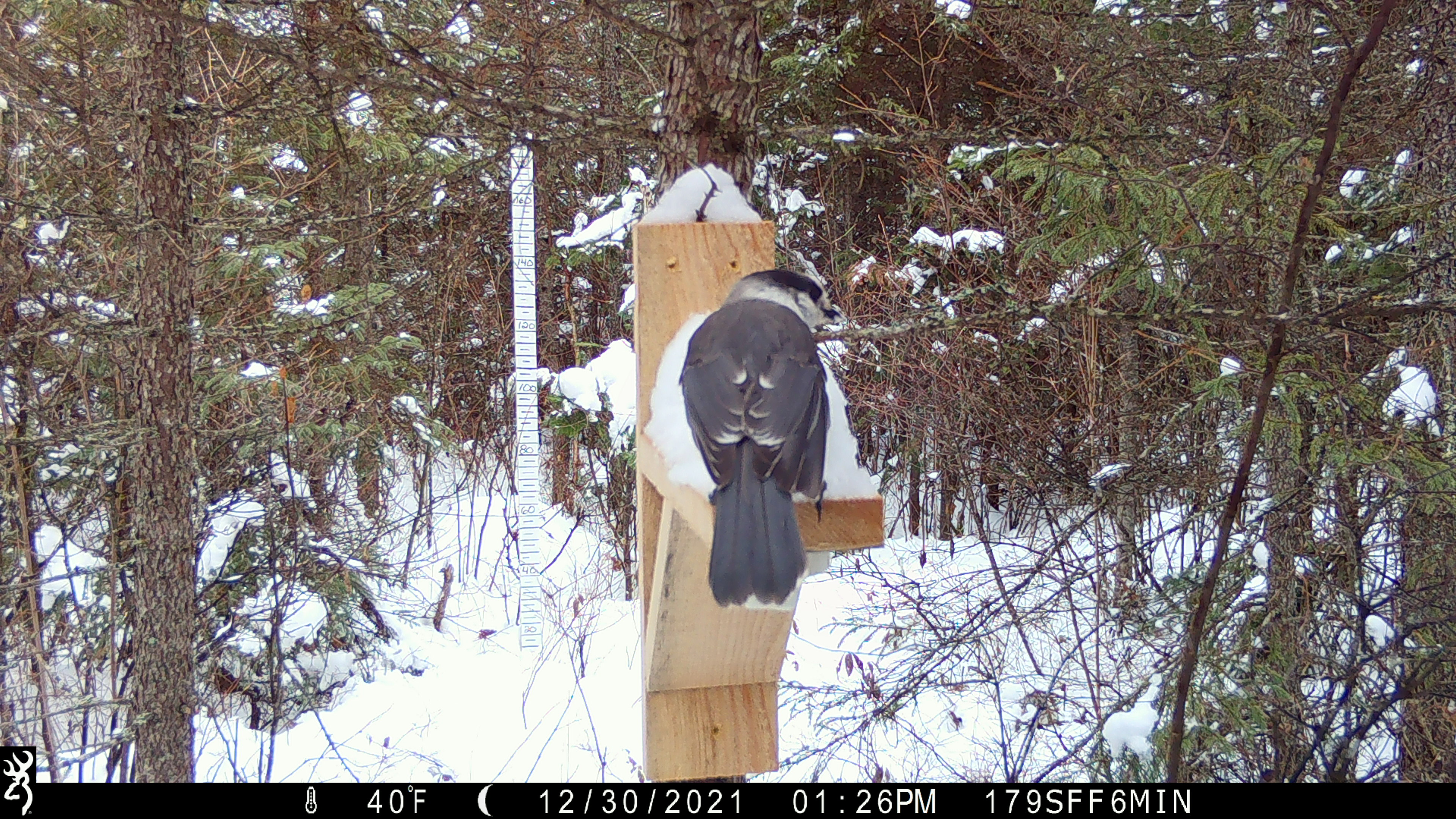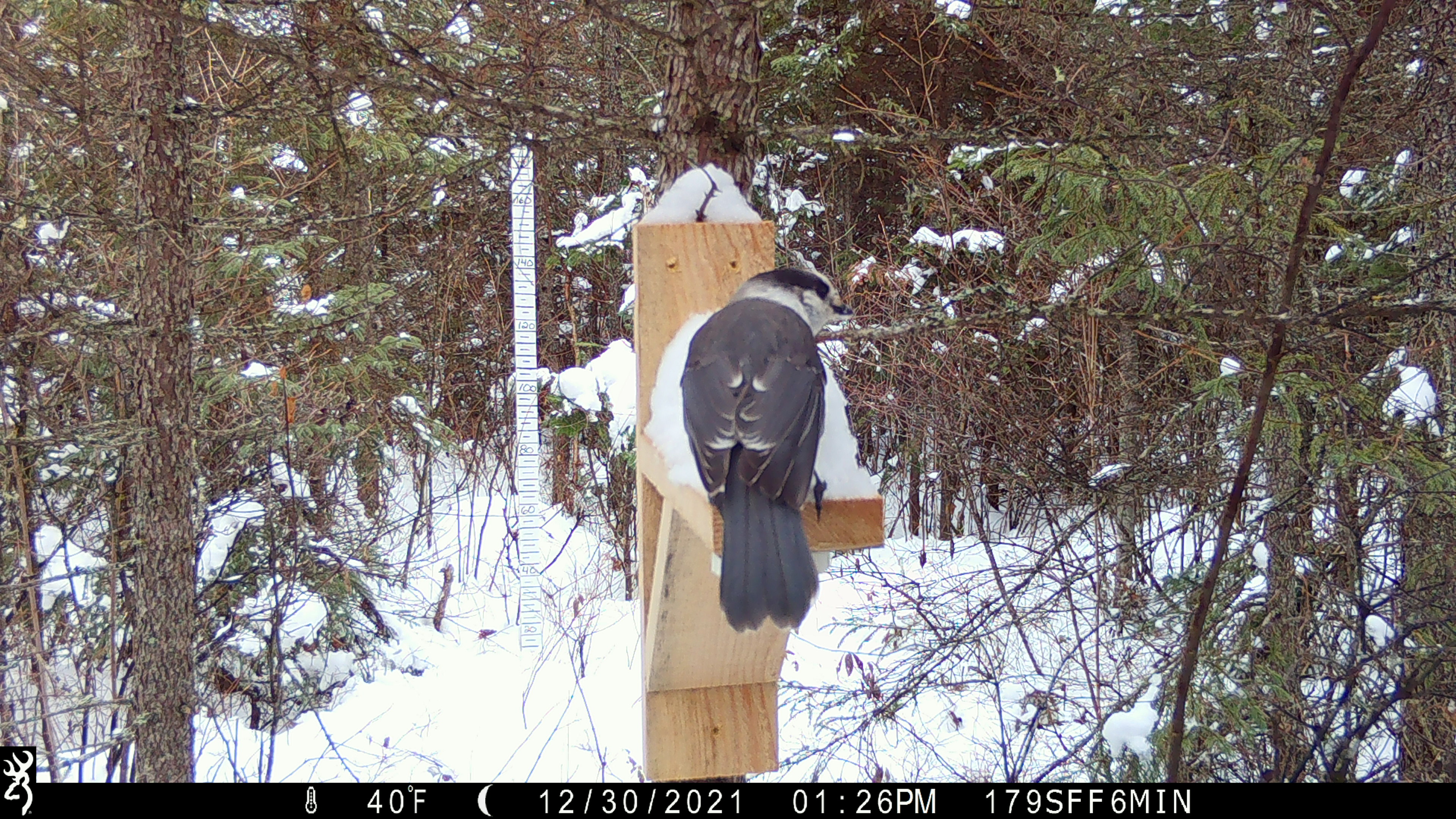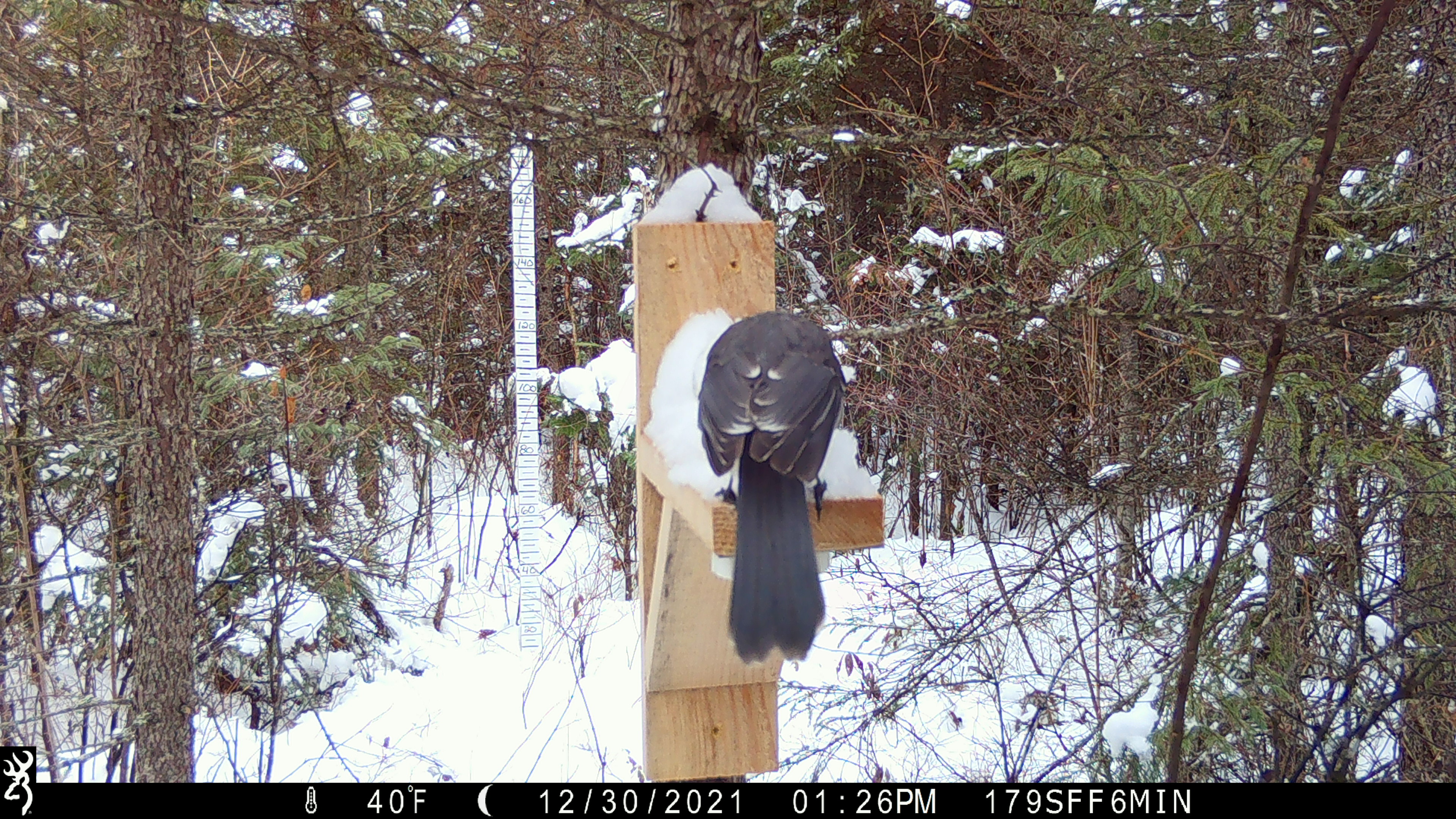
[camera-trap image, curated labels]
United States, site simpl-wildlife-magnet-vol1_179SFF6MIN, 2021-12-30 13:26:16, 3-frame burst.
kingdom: Animalia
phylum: Chordata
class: Aves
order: Passeriformes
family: Corvidae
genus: Perisoreus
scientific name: Perisoreus canadensis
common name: canada jay